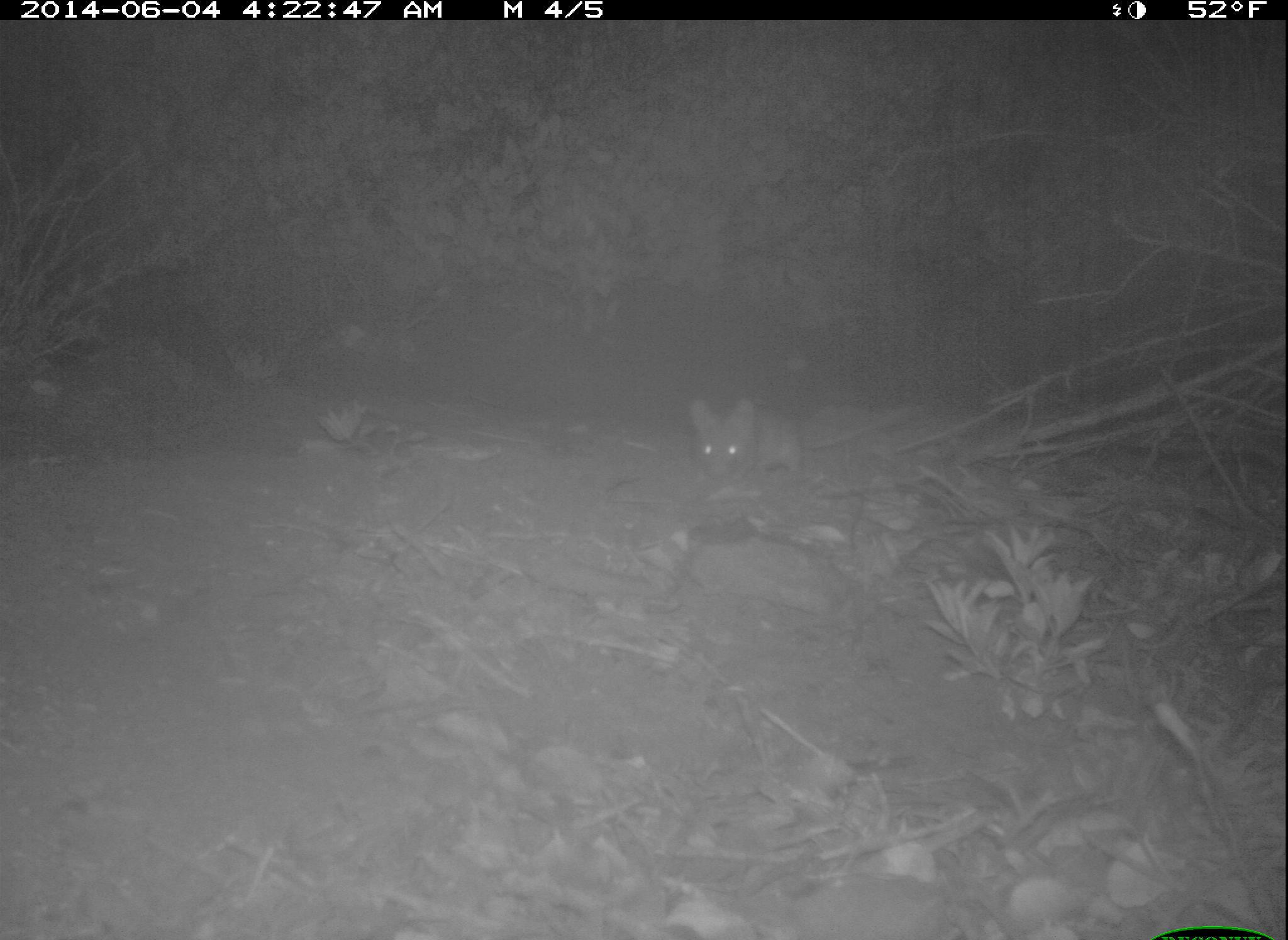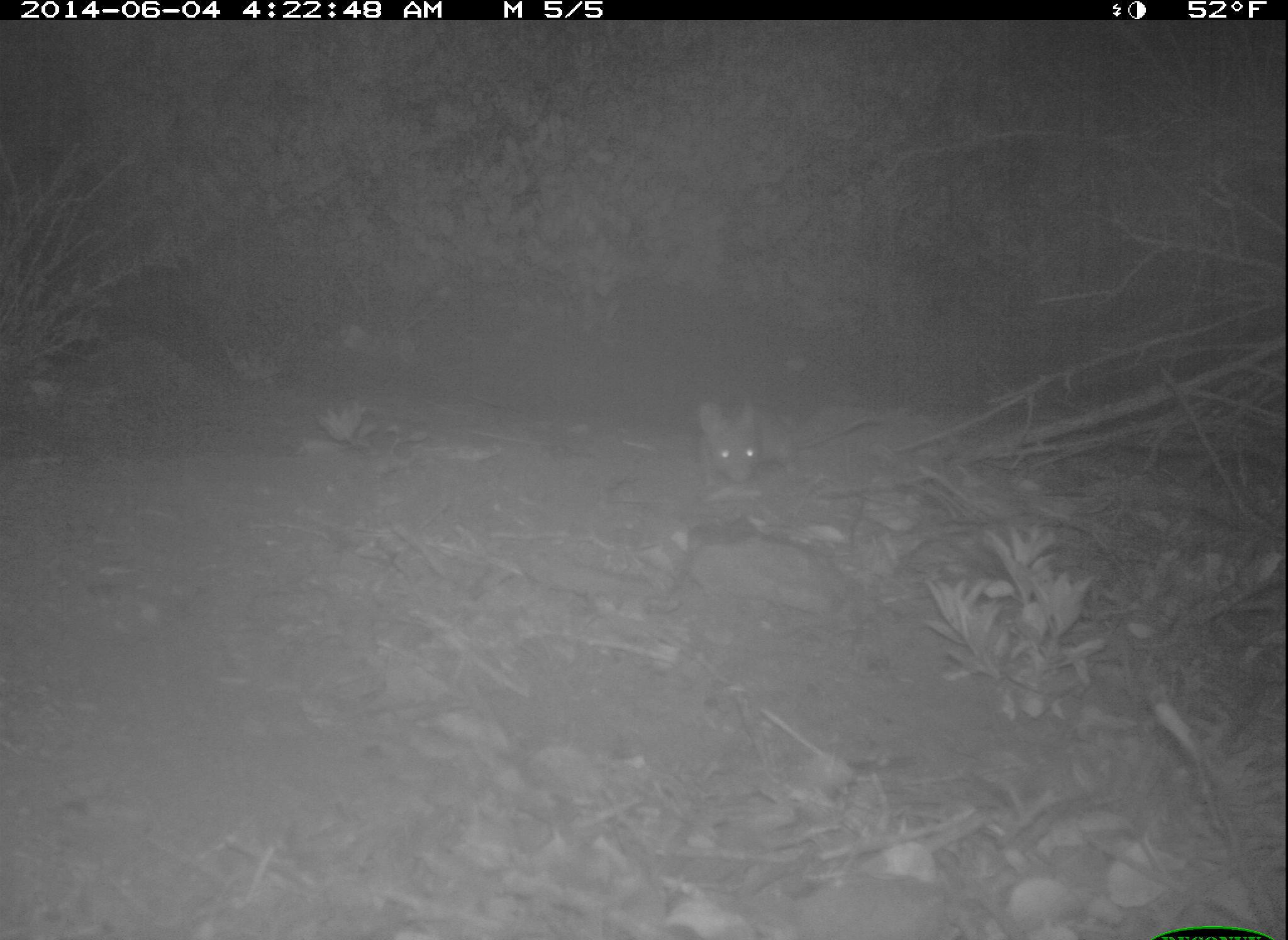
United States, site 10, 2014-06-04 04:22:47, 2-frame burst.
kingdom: Animalia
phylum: Chordata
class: Mammalia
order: Rodentia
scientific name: Rodentia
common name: rodent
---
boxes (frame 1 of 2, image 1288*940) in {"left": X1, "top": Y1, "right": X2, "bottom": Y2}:
rodent: {"left": 687, "top": 395, "right": 935, "bottom": 482}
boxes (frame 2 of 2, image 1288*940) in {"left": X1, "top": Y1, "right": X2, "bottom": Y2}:
rodent: {"left": 697, "top": 396, "right": 883, "bottom": 487}